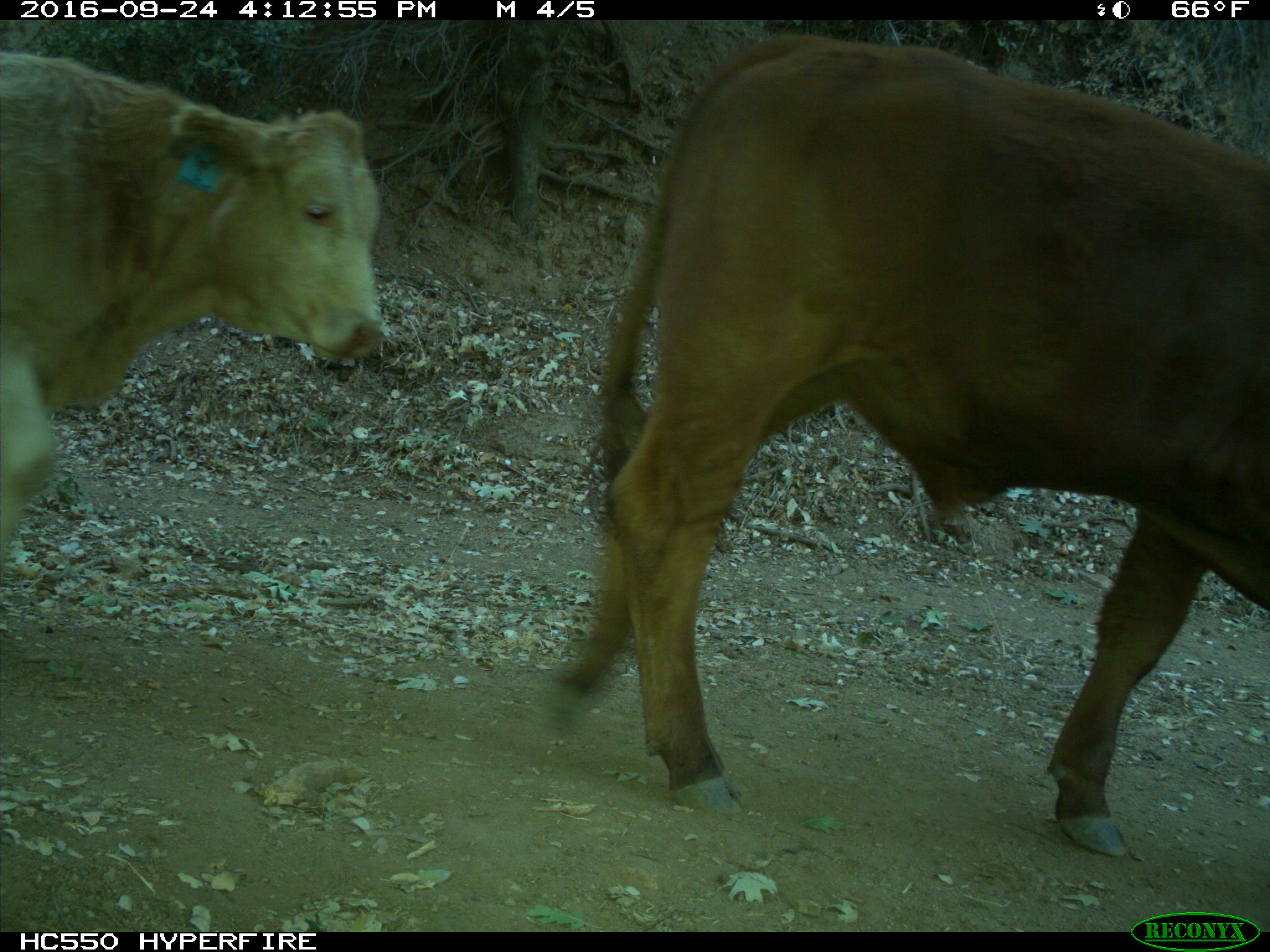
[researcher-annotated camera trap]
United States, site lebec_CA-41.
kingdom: Animalia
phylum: Chordata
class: Mammalia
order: Artiodactyla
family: Bovidae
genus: Bos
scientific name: Bos taurus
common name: domestic cow